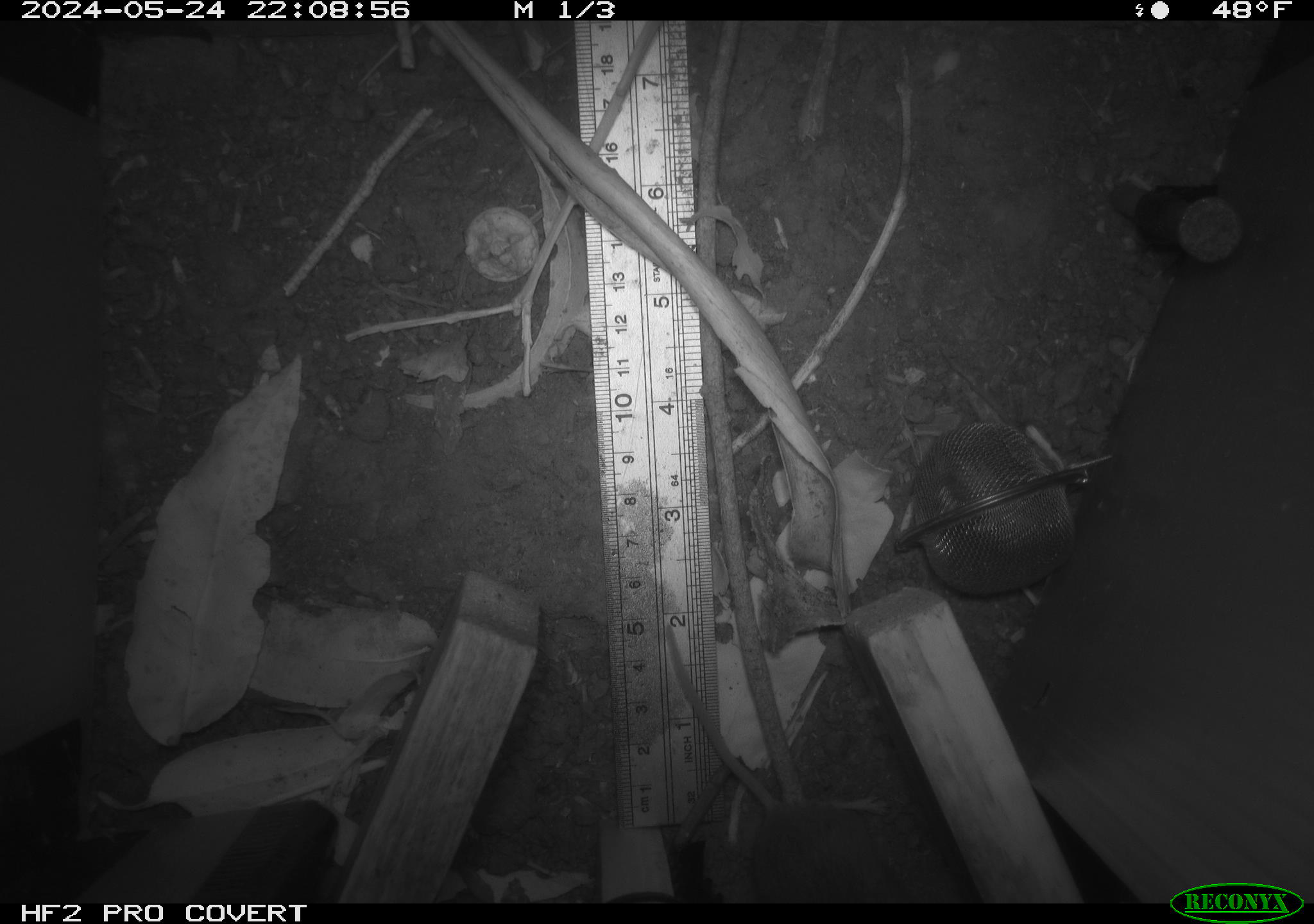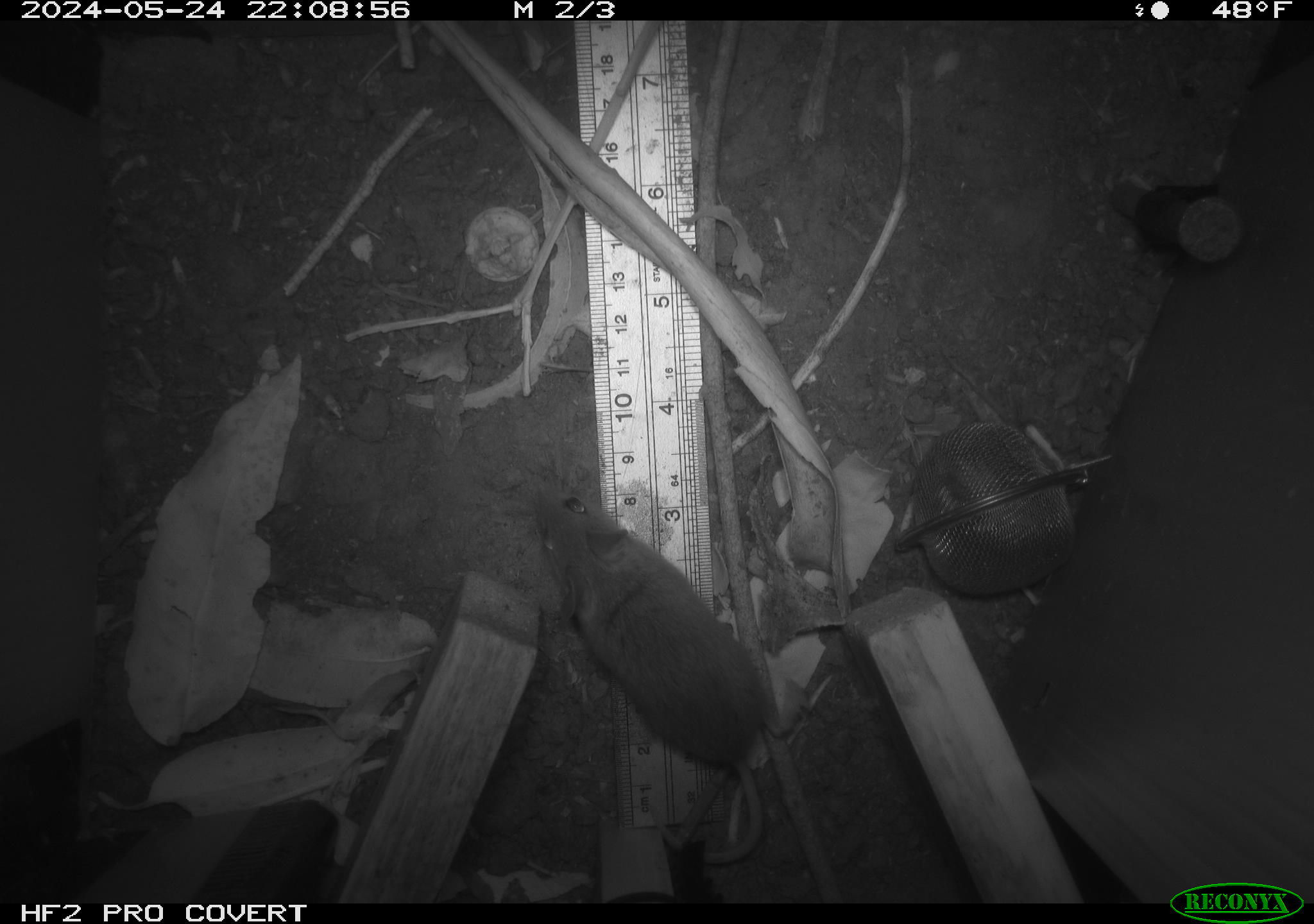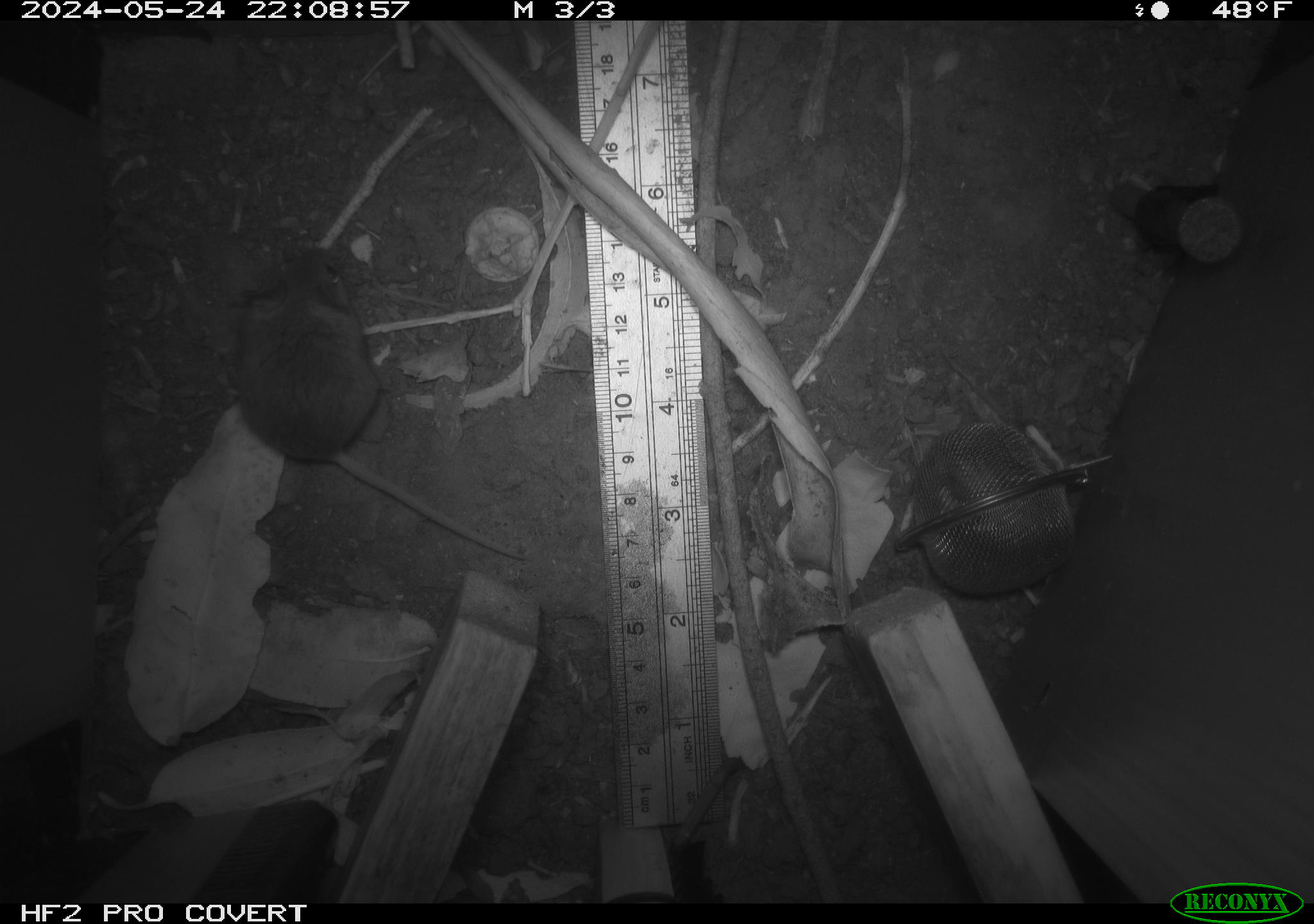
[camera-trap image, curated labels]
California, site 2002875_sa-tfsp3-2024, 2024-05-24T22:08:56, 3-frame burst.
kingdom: Animalia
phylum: Chordata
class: Mammalia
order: Rodentia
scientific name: Rodentia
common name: mouse species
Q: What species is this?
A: Mouse species (Rodentia).